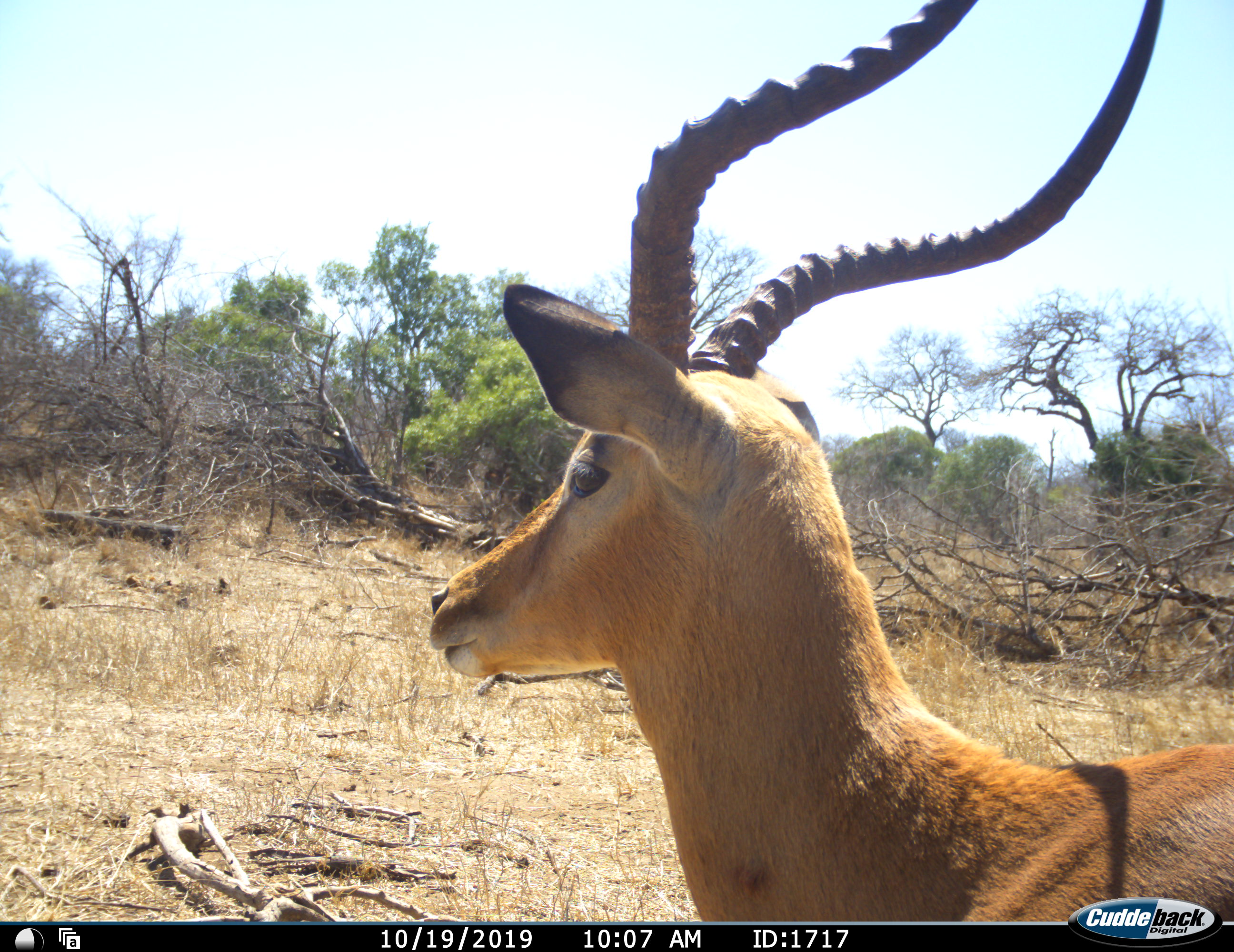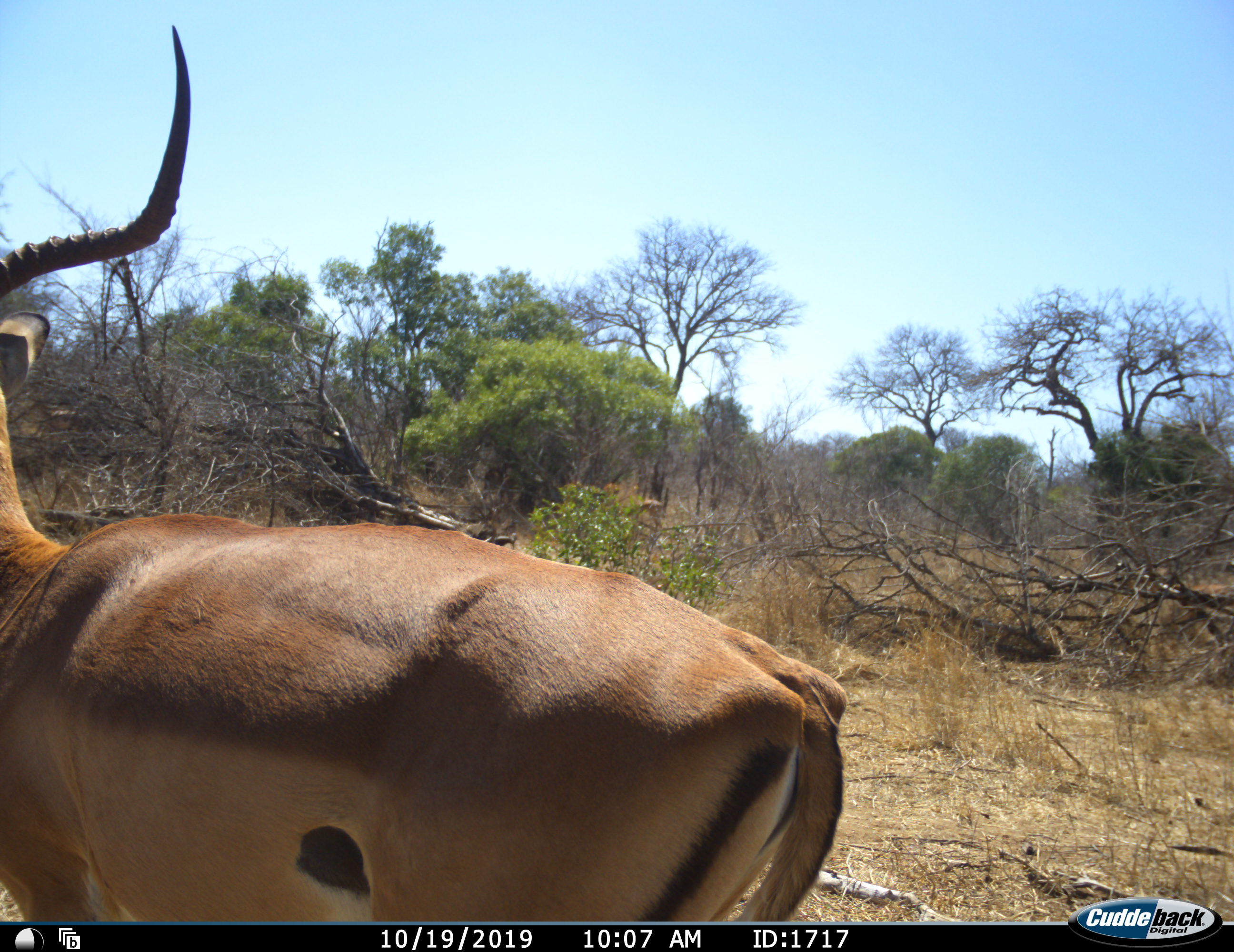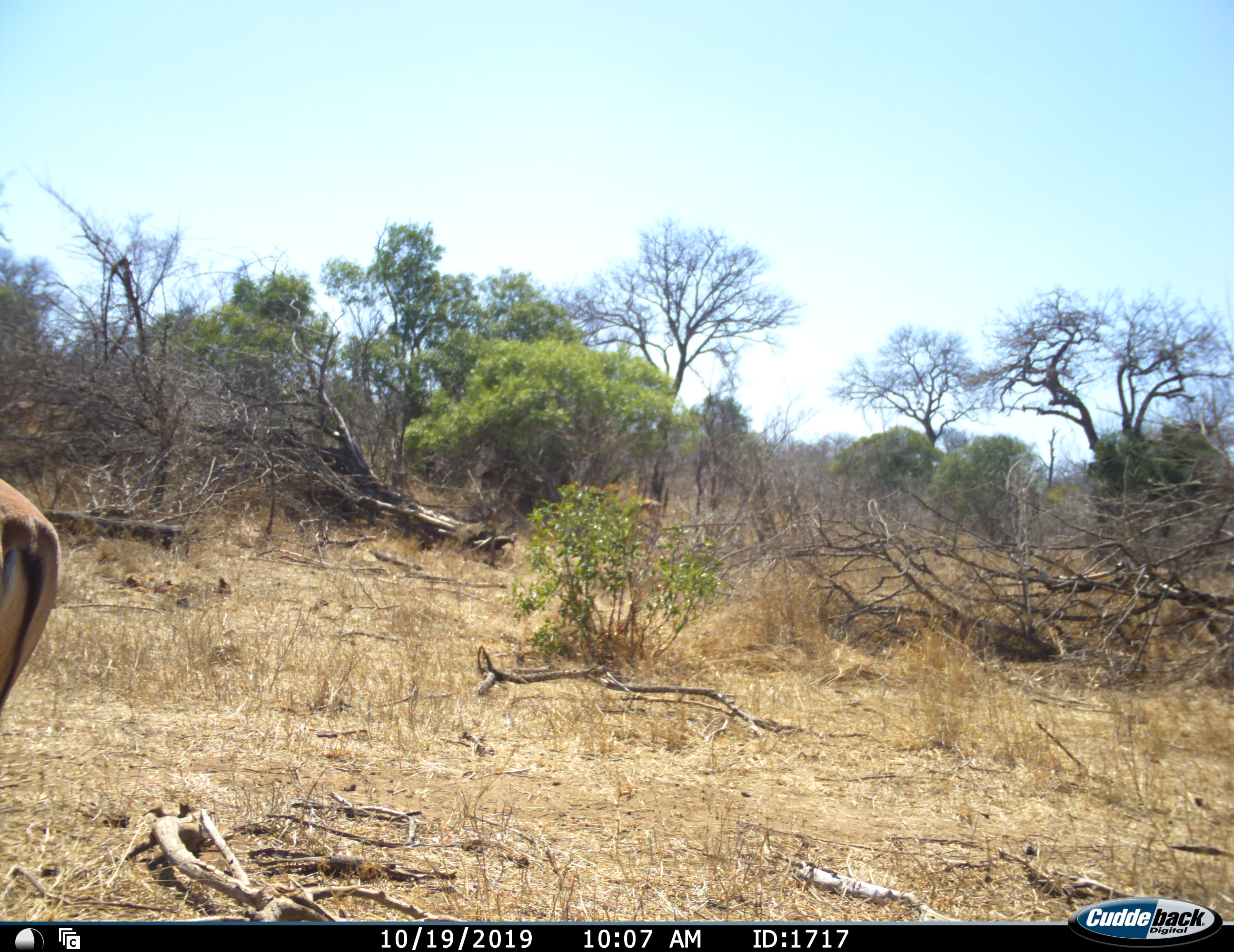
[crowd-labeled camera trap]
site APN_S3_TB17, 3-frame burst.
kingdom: Animalia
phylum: Chordata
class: Mammalia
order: Artiodactyla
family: Bovidae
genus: Aepyceros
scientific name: Aepyceros melampus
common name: impala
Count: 1.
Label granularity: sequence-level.